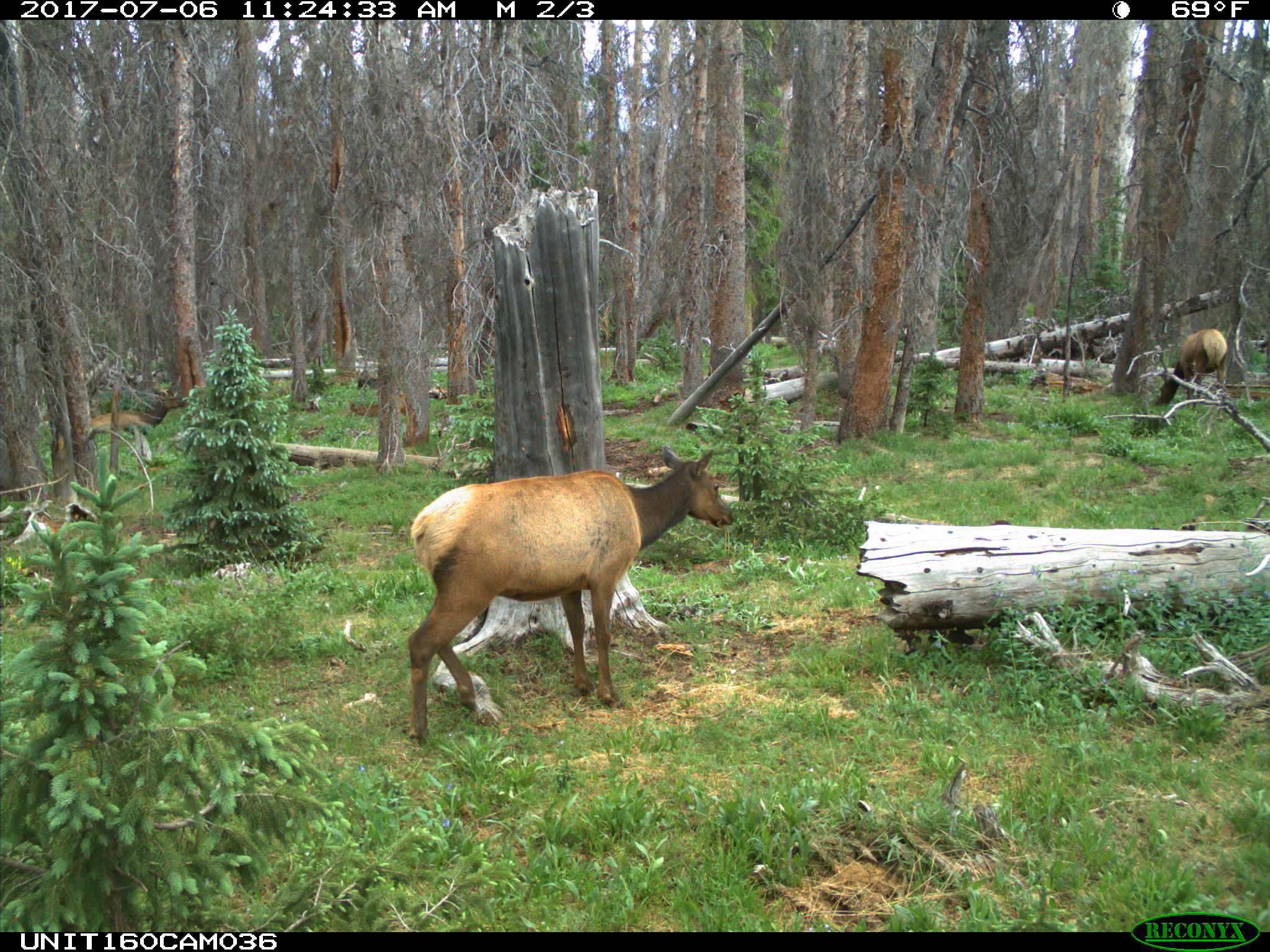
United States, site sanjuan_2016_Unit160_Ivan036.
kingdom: Animalia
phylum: Chordata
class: Mammalia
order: Artiodactyla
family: Cervidae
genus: Cervus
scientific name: Cervus elaphus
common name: red deer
Cervus elaphus (red deer).